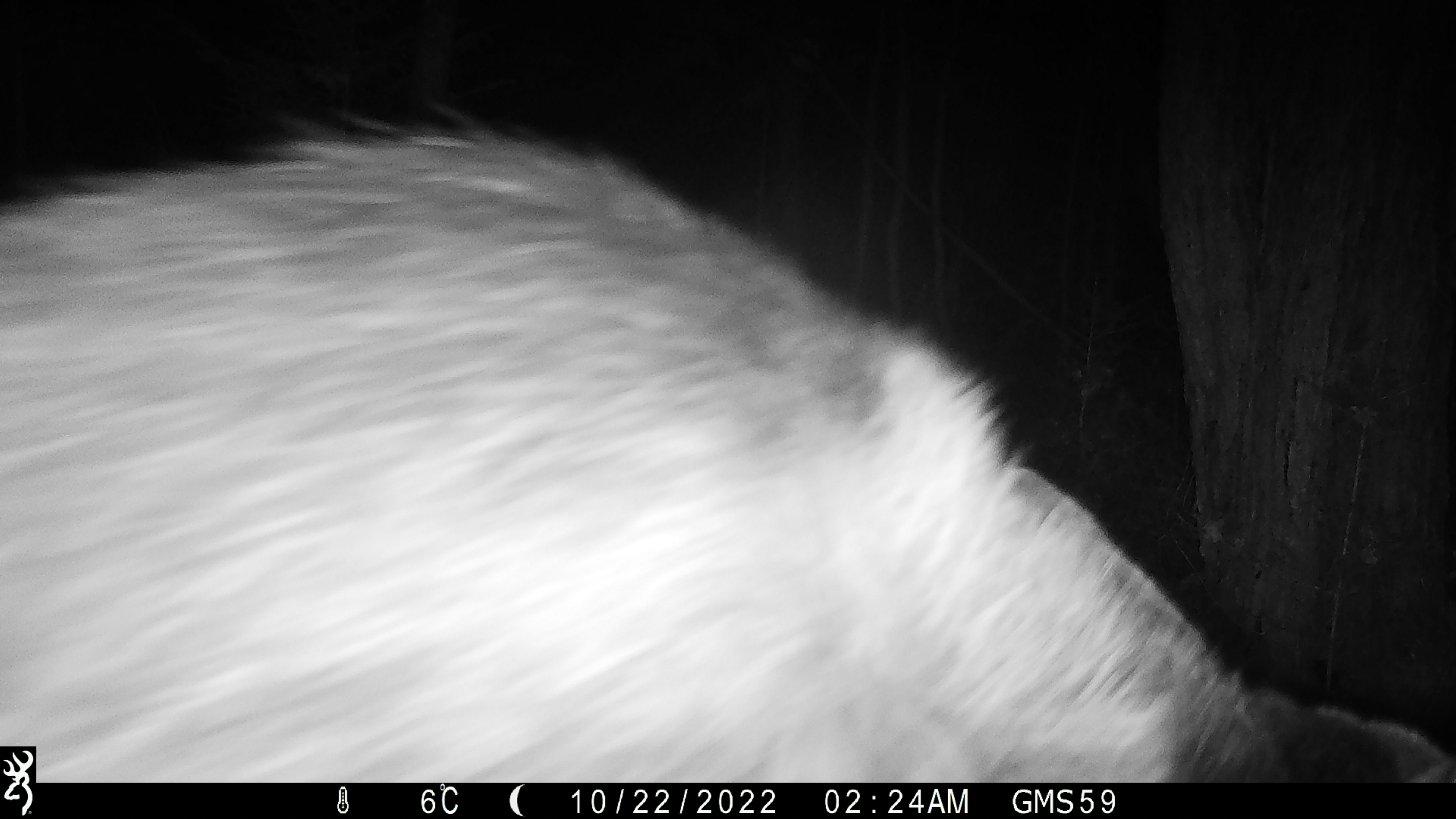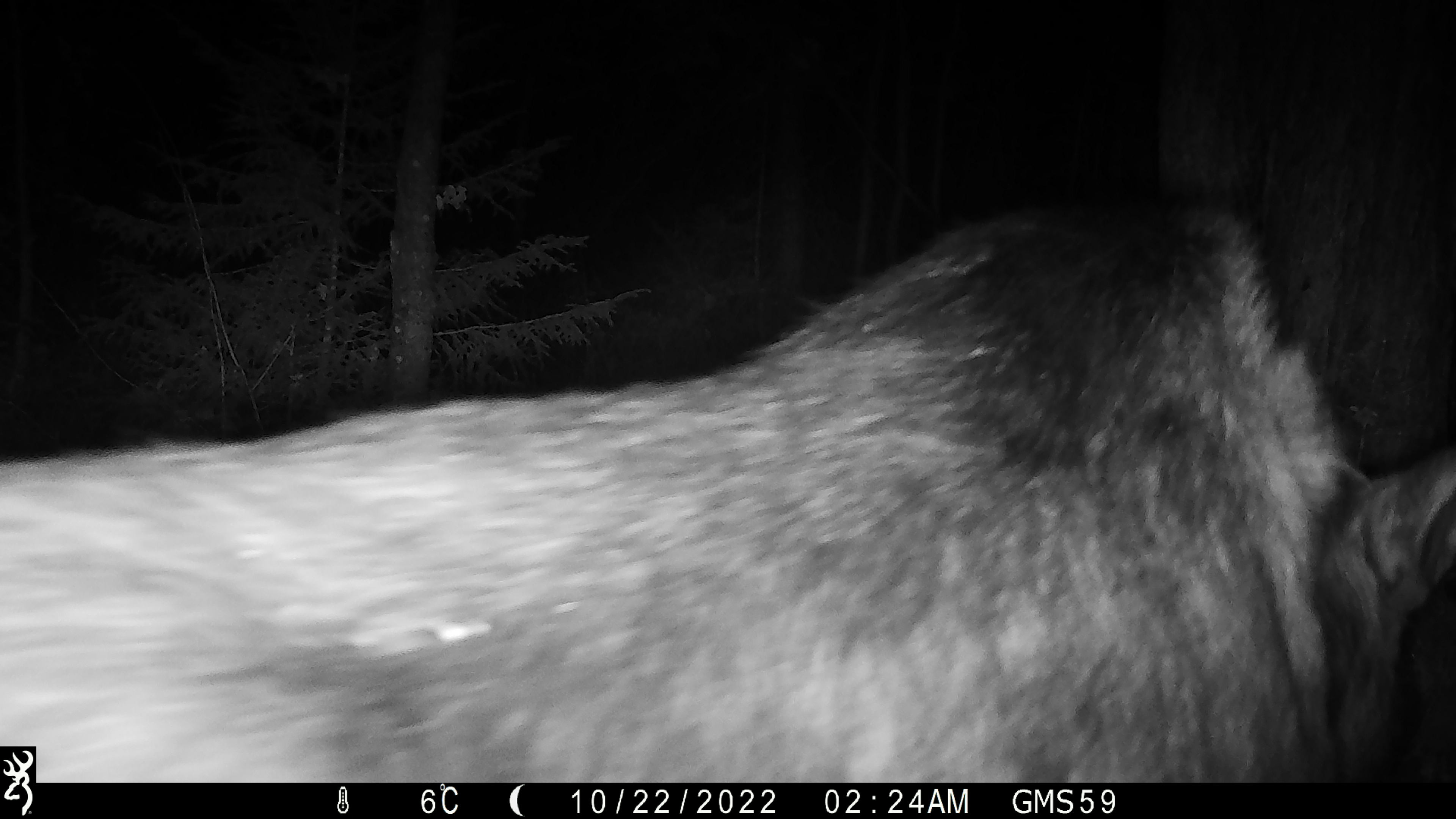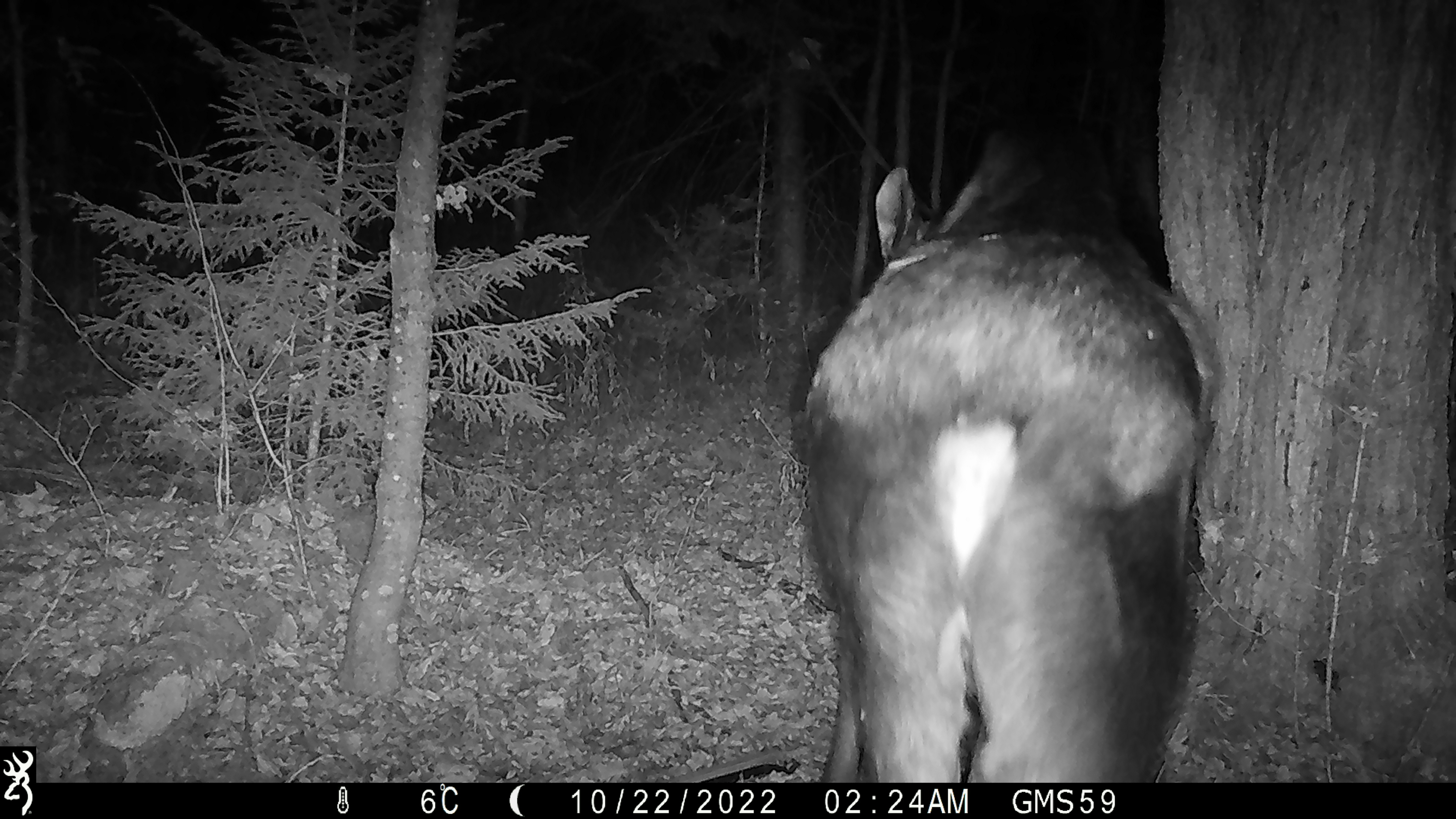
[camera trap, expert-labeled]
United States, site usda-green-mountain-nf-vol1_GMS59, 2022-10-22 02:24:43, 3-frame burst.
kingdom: Animalia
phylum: Chordata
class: Mammalia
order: Artiodactyla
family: Cervidae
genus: Alces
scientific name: Alces alces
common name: moose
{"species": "moose (Alces alces)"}